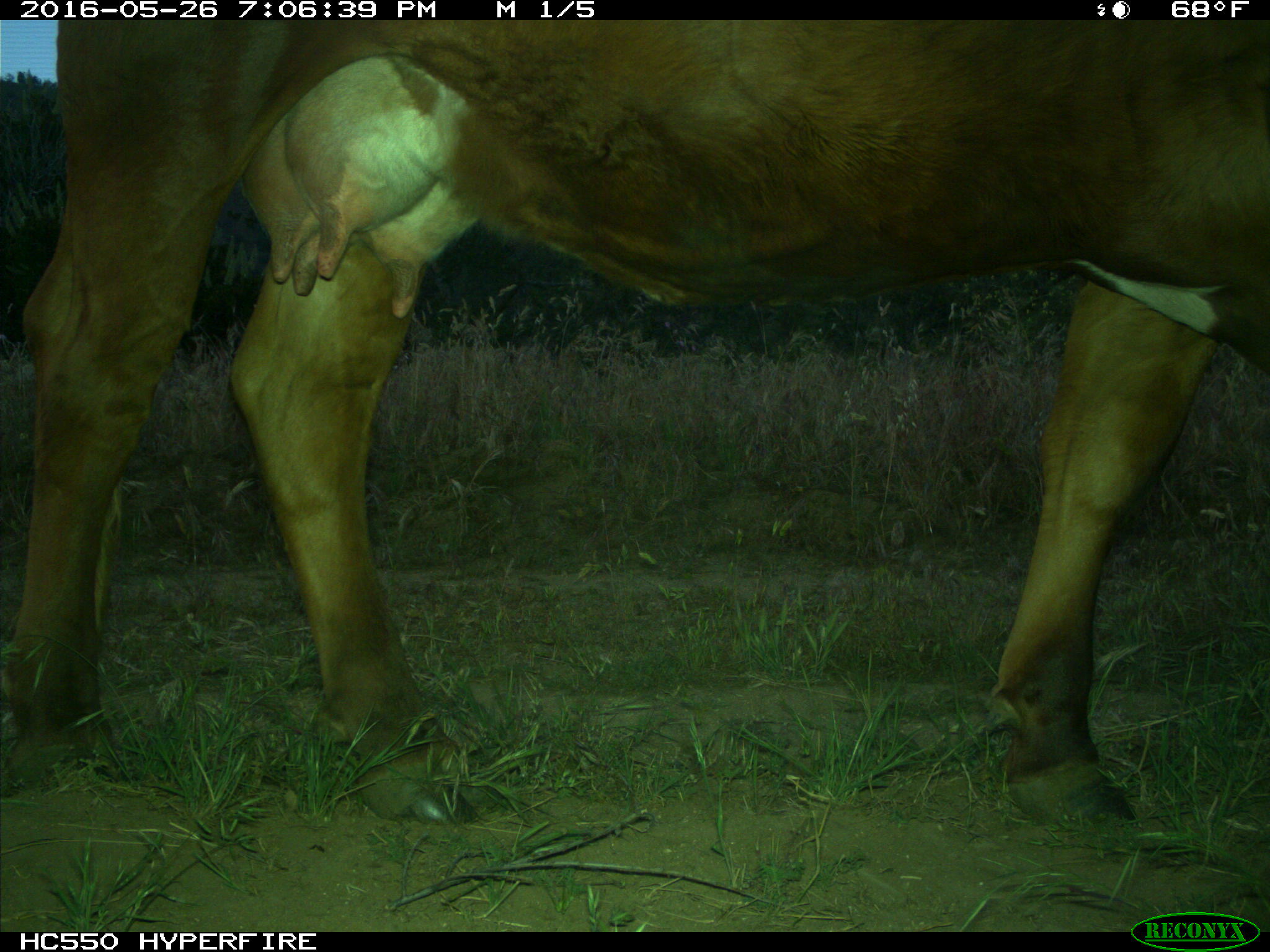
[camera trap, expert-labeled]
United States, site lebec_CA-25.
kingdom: Animalia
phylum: Chordata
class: Mammalia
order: Artiodactyla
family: Bovidae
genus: Bos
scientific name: Bos taurus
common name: domestic cow